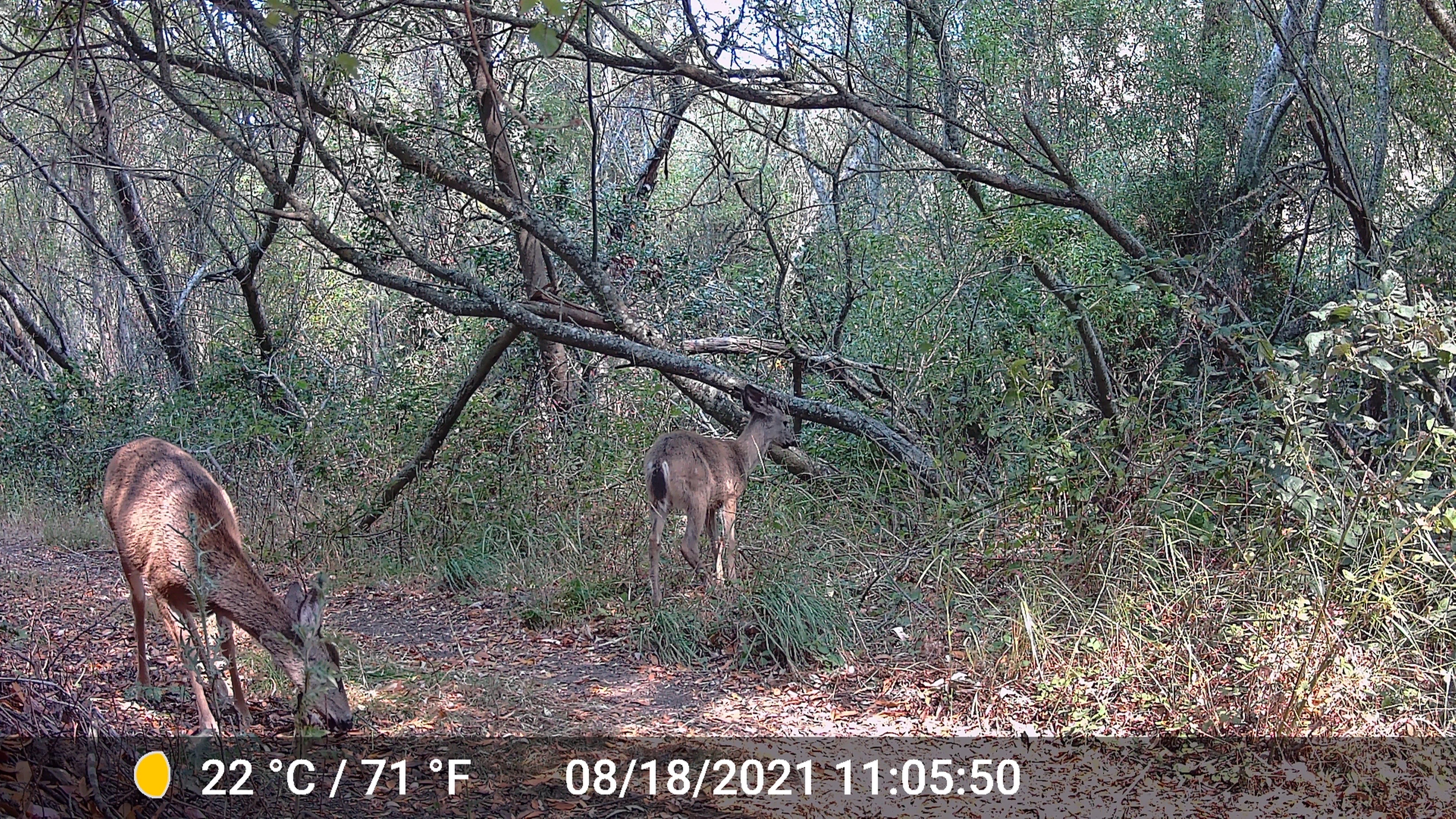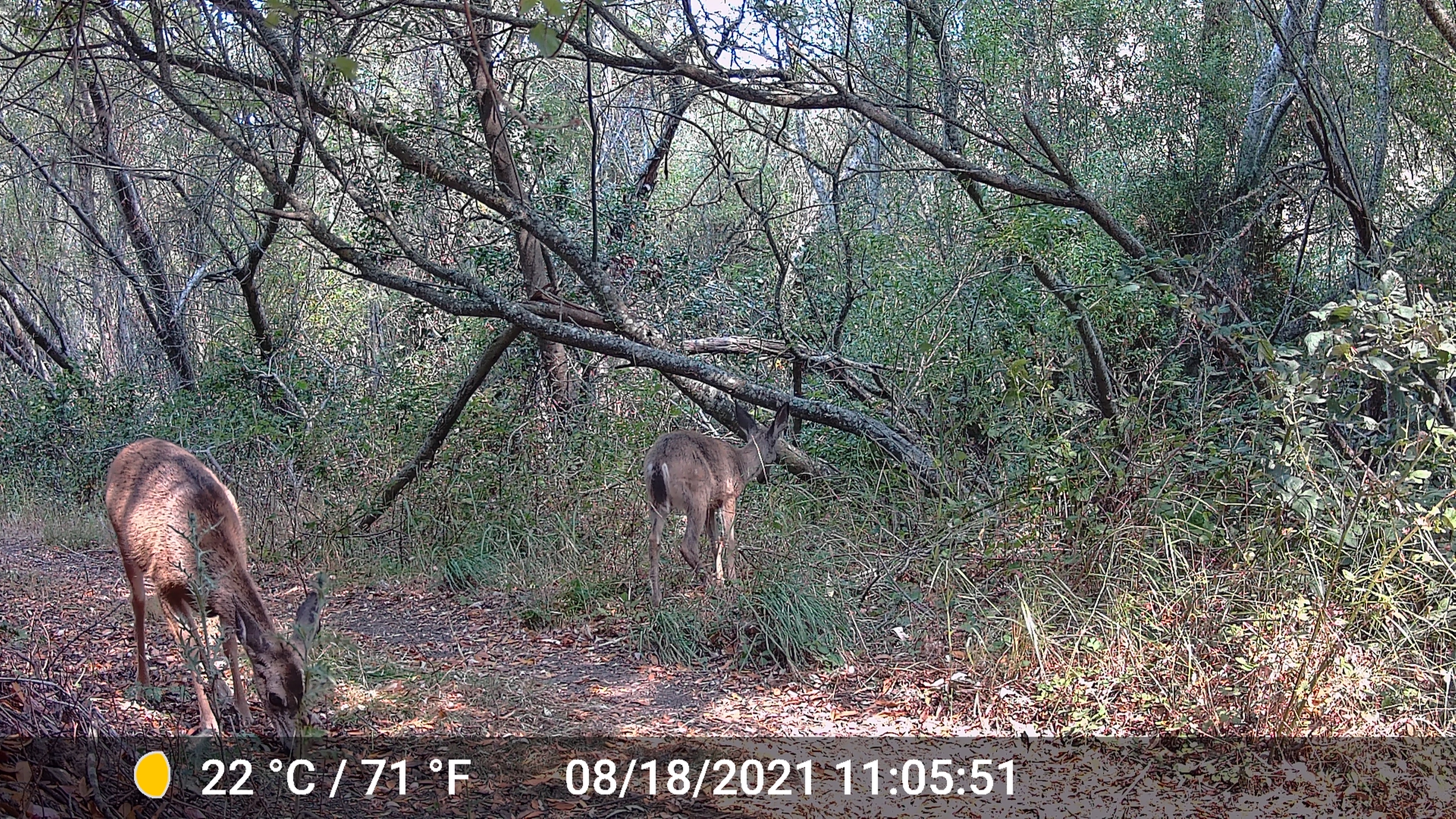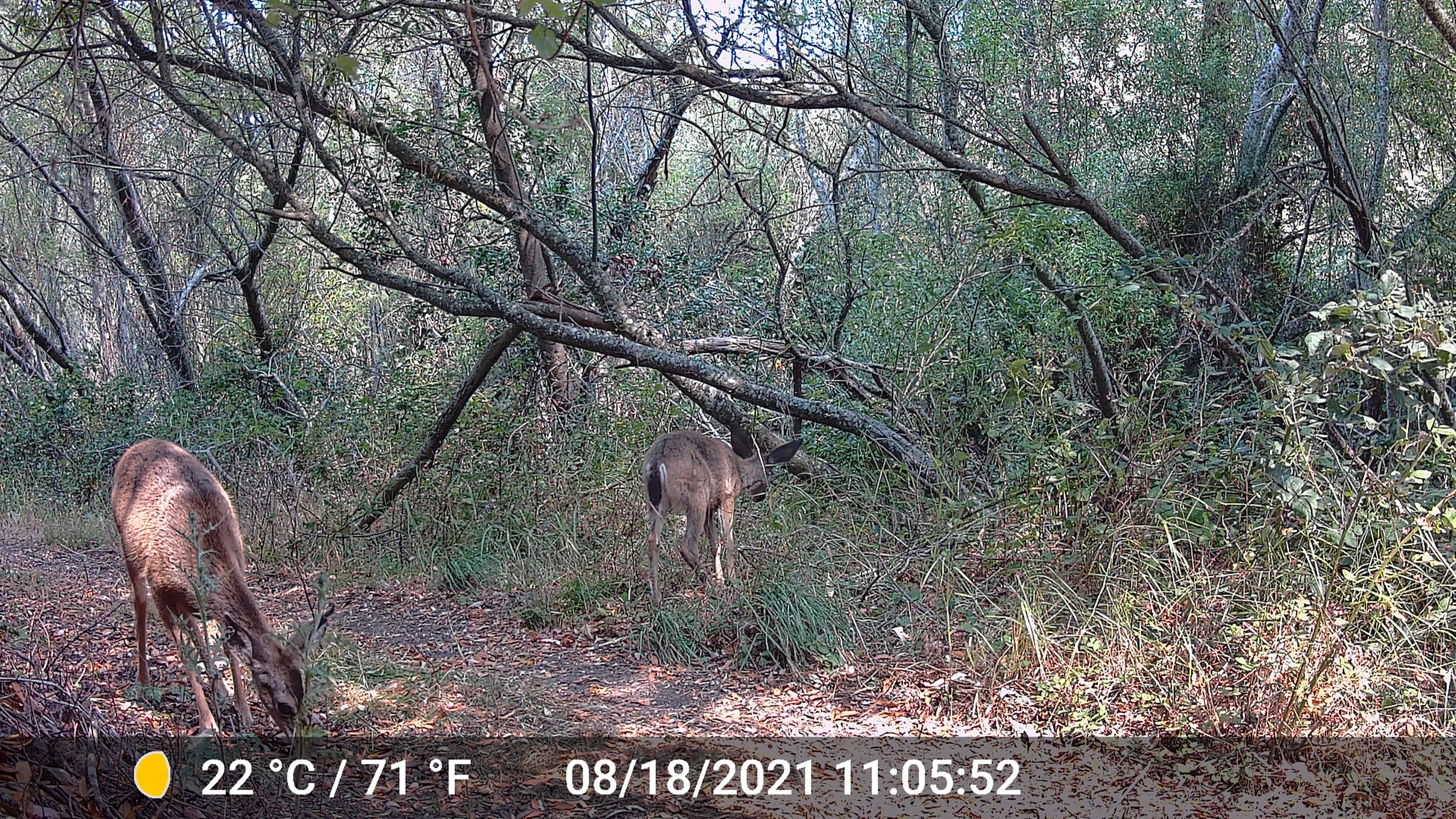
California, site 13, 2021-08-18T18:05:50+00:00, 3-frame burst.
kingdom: Animalia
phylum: Chordata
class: Mammalia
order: Artiodactyla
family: Cervidae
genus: Odocoileus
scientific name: Odocoileus hemionus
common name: mule deer